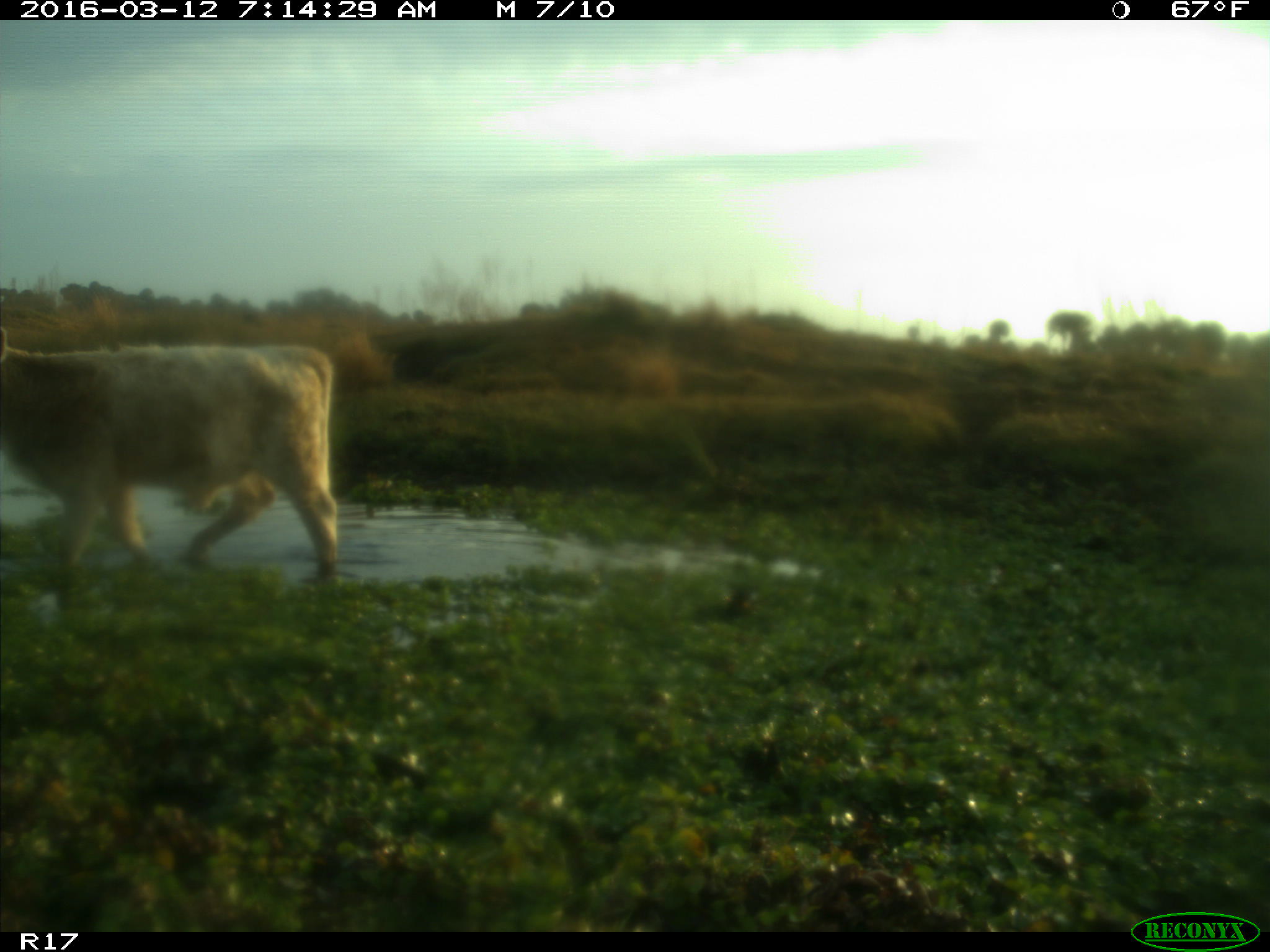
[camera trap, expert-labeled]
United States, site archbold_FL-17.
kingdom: Animalia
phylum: Chordata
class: Mammalia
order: Artiodactyla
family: Bovidae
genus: Bos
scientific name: Bos taurus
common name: domestic cow